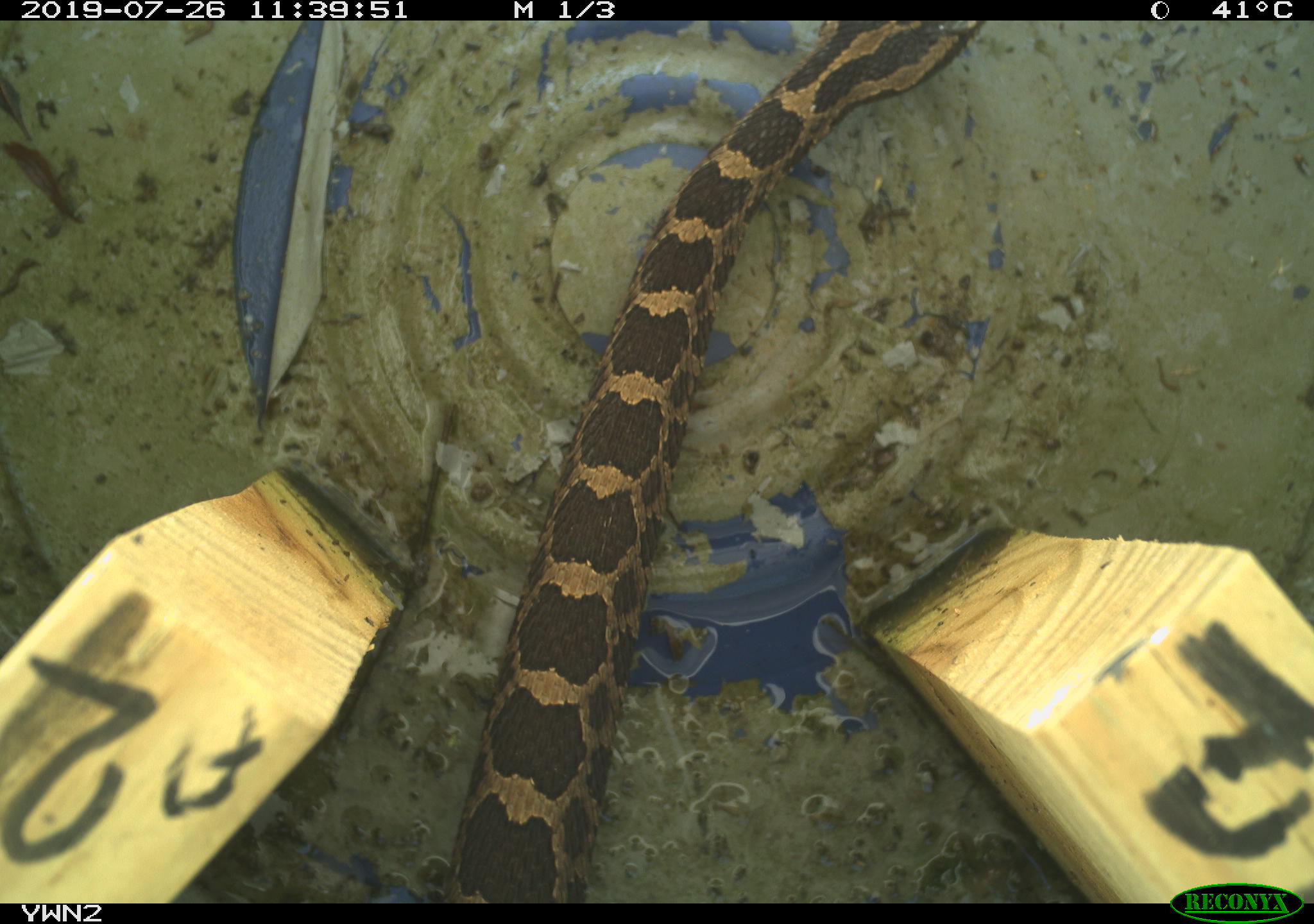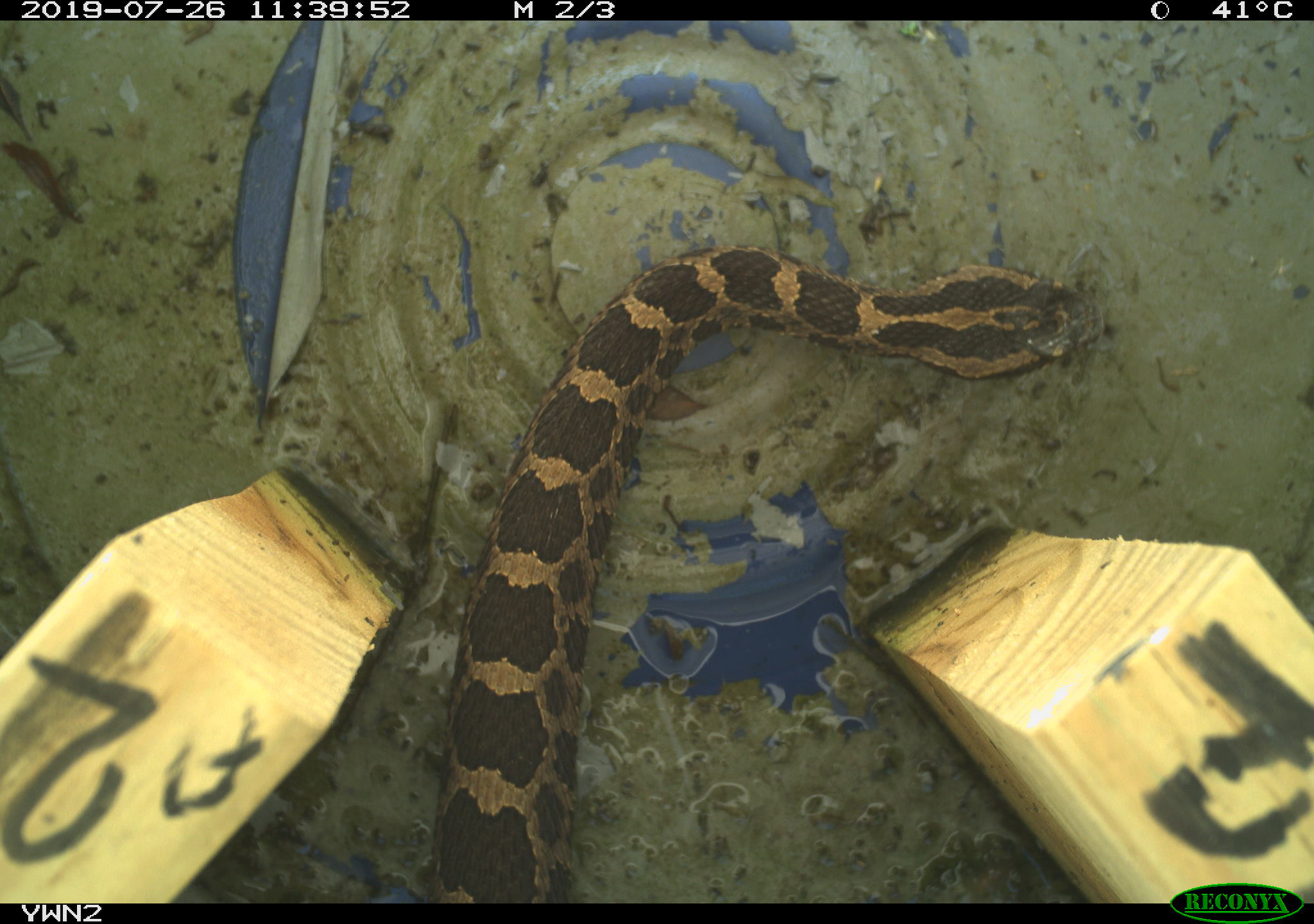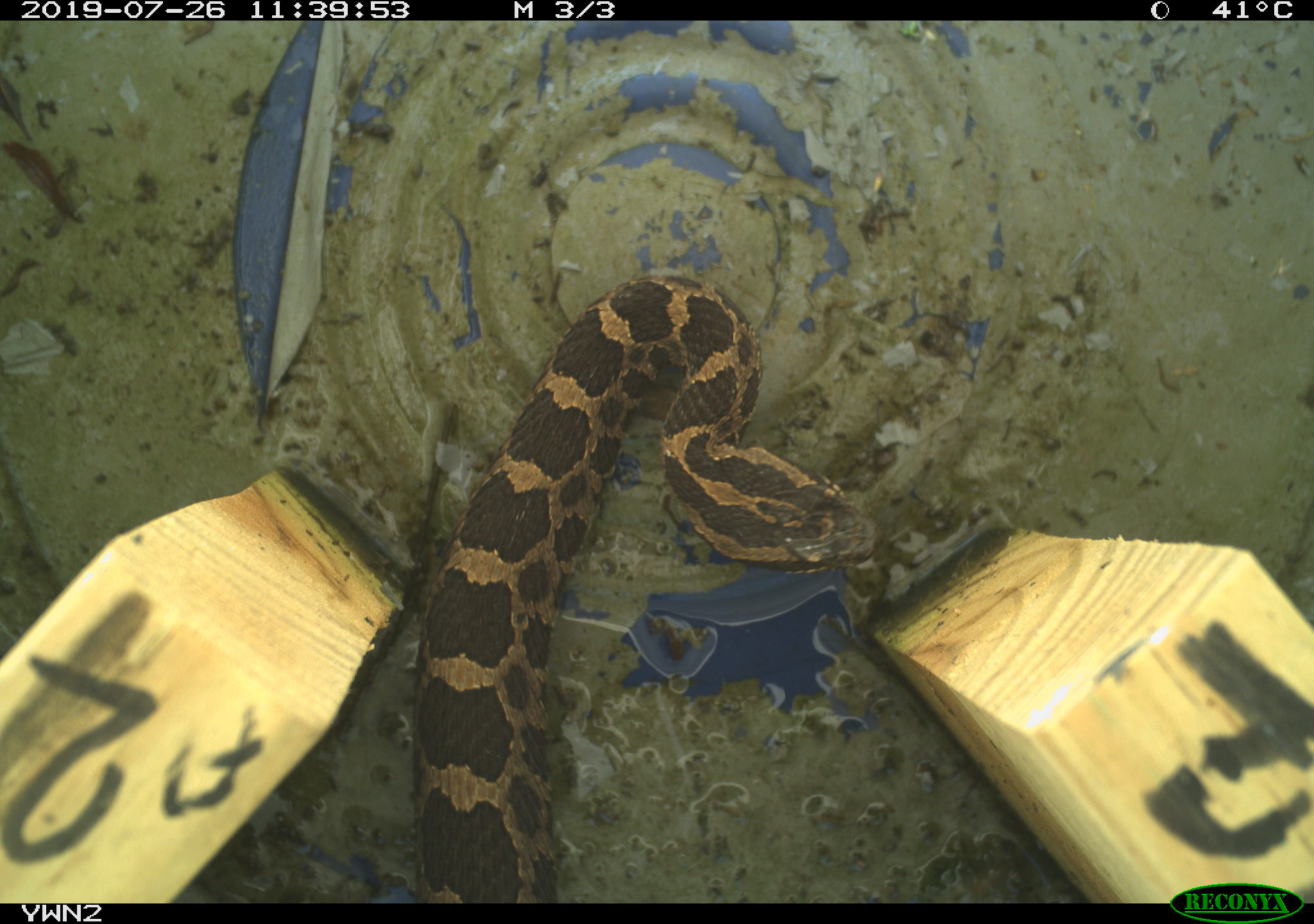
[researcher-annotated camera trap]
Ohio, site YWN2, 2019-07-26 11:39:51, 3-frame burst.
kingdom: Animalia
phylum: Chordata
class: Reptilia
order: Squamata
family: Viperidae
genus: Sistrurus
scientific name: Sistrurus catenatus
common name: eastern massasauga